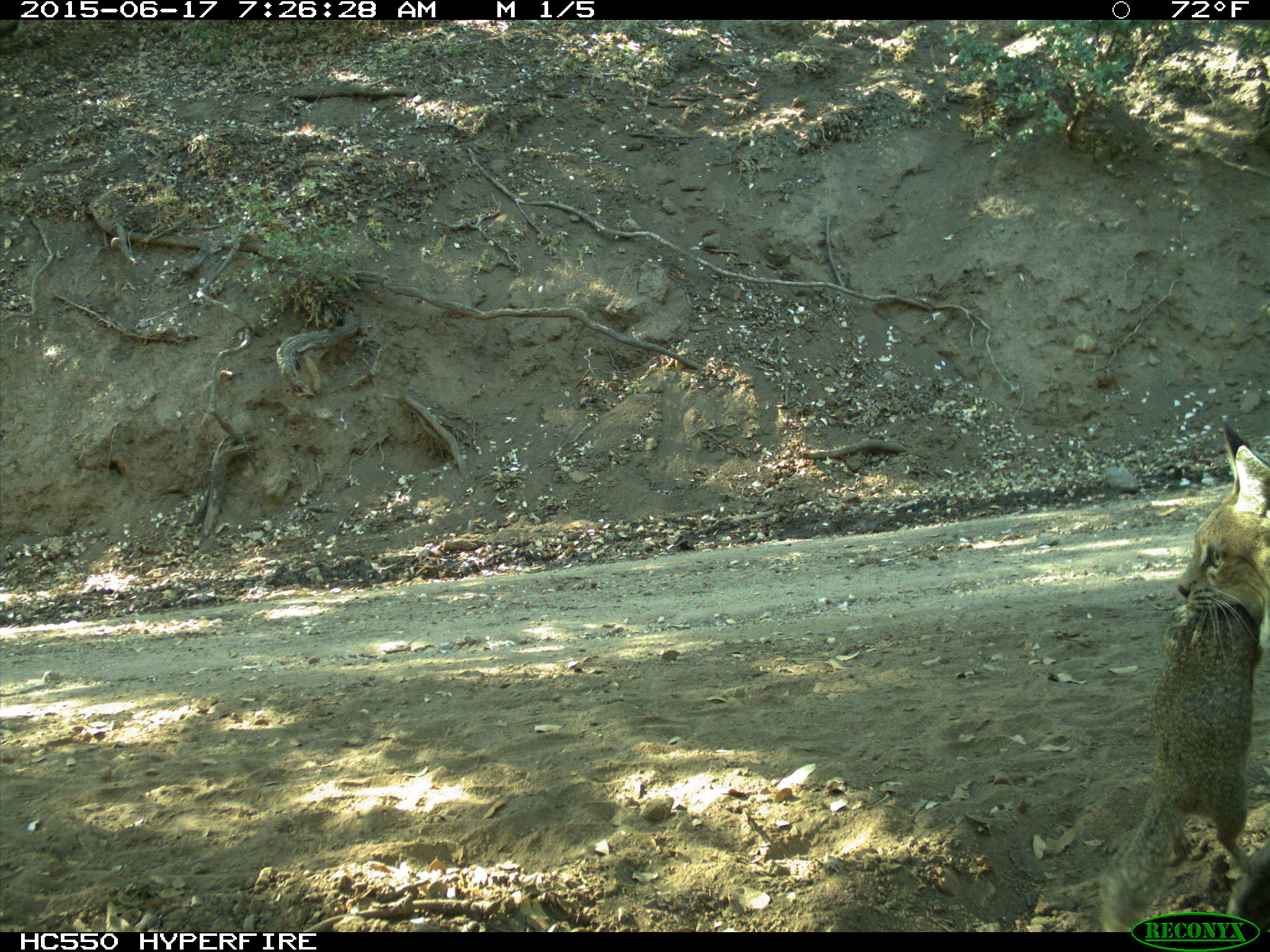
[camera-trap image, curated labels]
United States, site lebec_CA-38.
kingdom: Animalia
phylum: Chordata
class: Mammalia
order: Carnivora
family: Felidae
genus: Lynx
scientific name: Lynx rufus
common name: bobcat